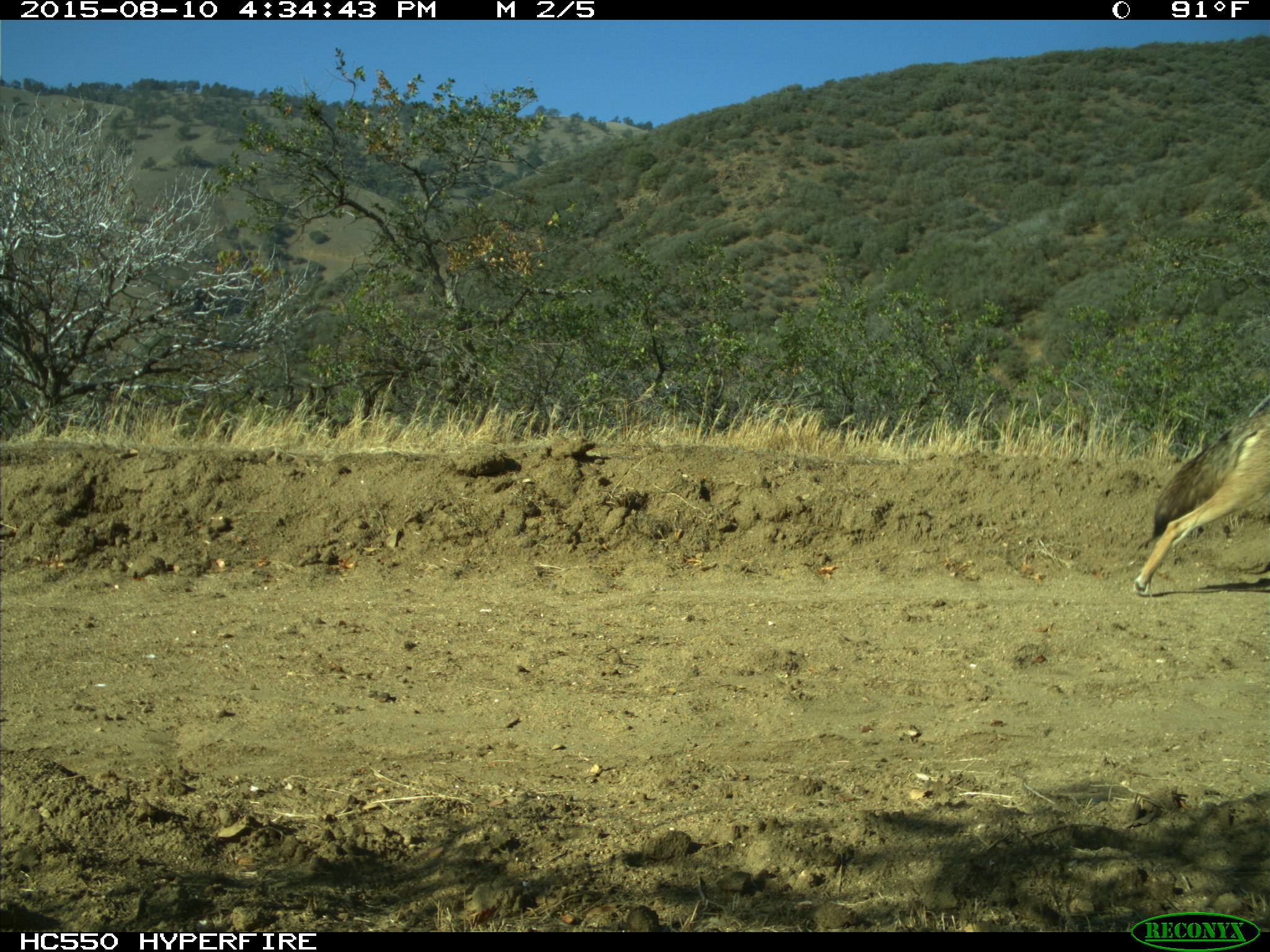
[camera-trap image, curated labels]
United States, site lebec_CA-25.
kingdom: Animalia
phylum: Chordata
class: Mammalia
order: Carnivora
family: Canidae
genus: Canis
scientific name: Canis latrans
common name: coyote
Canis latrans (coyote).